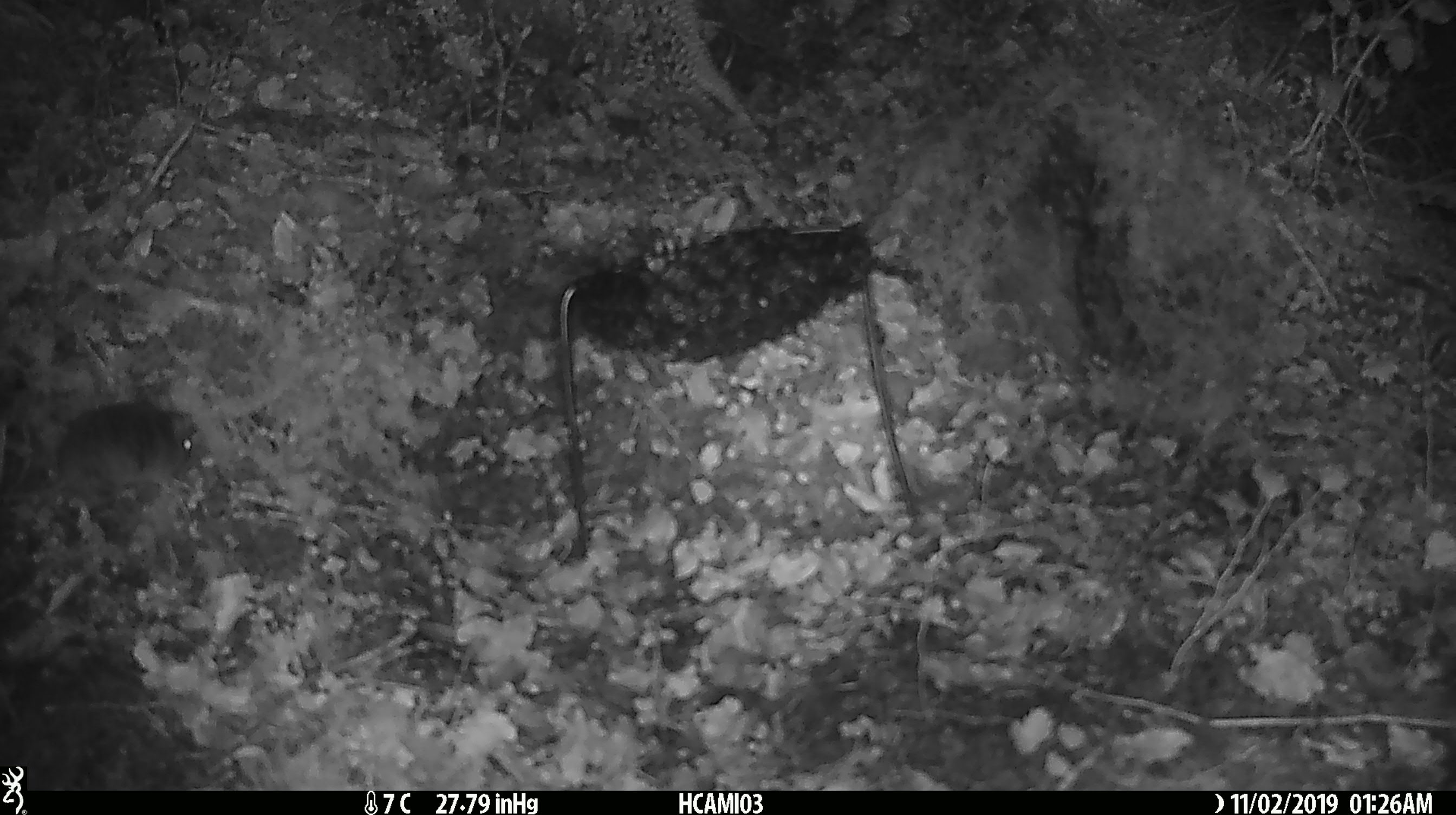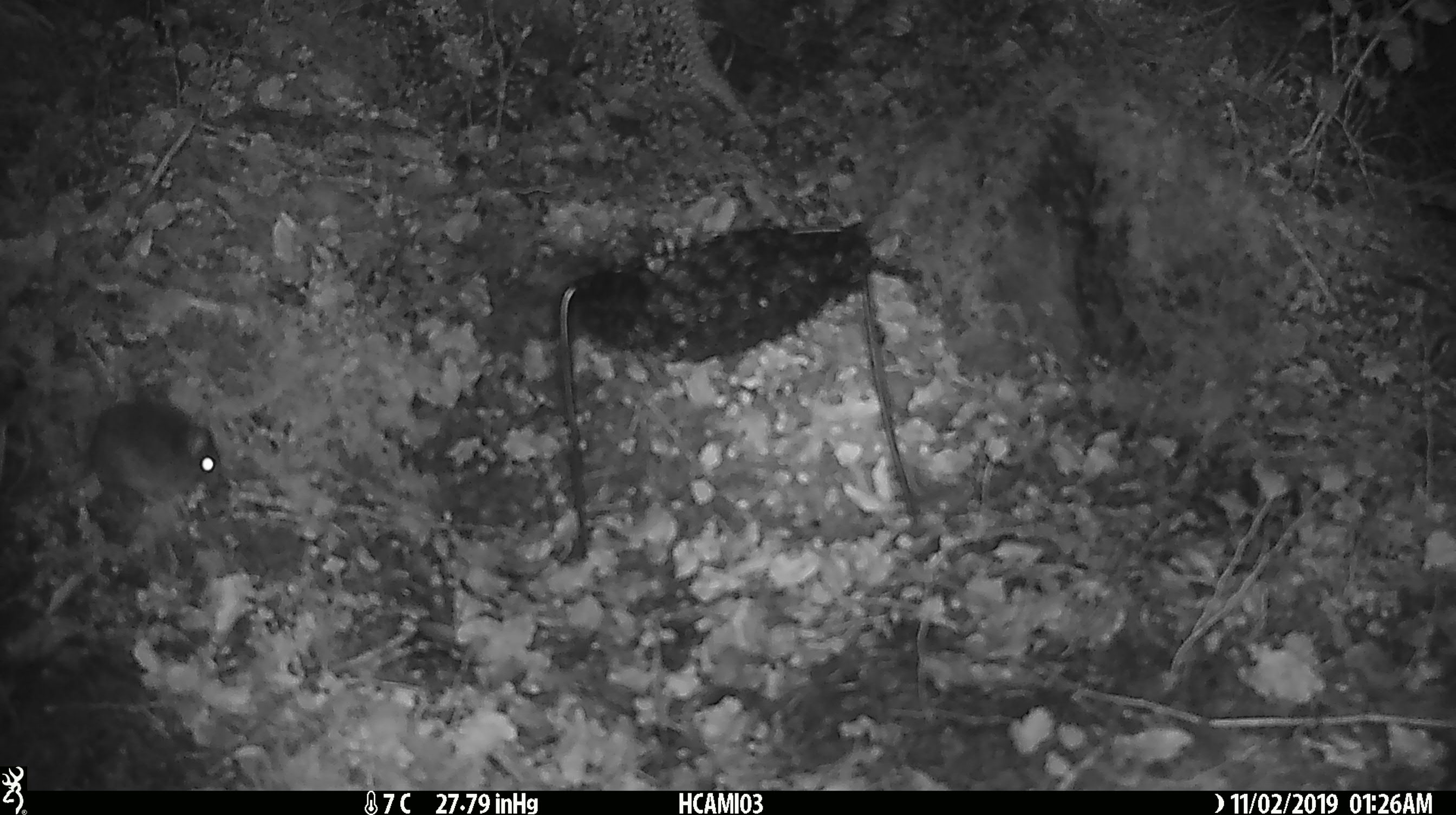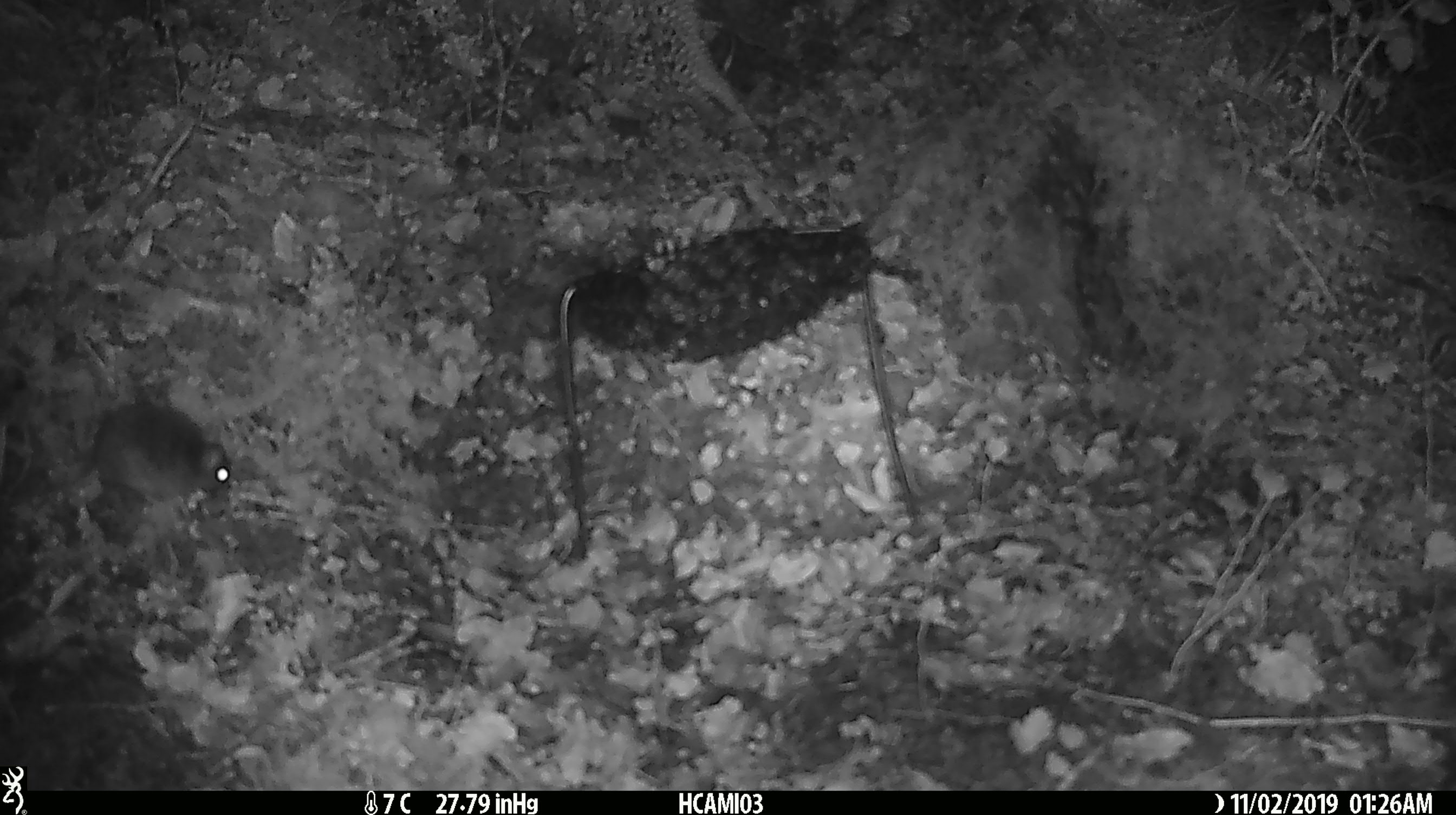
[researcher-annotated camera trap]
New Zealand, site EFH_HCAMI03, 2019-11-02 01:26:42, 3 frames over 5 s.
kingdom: Animalia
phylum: Chordata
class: Mammalia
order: Rodentia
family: Muridae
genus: Mus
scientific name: Mus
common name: mouse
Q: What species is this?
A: Mouse (Mus).